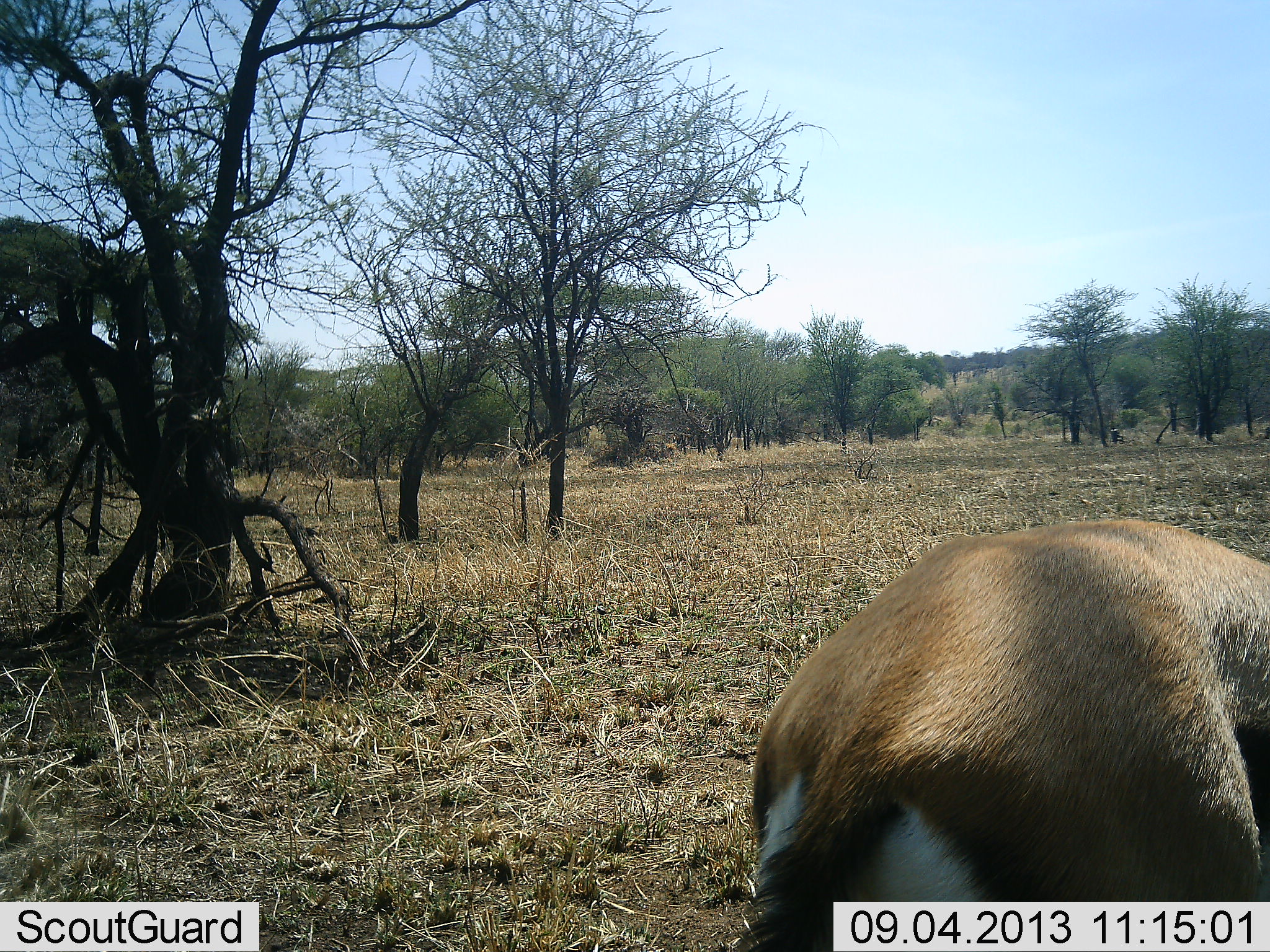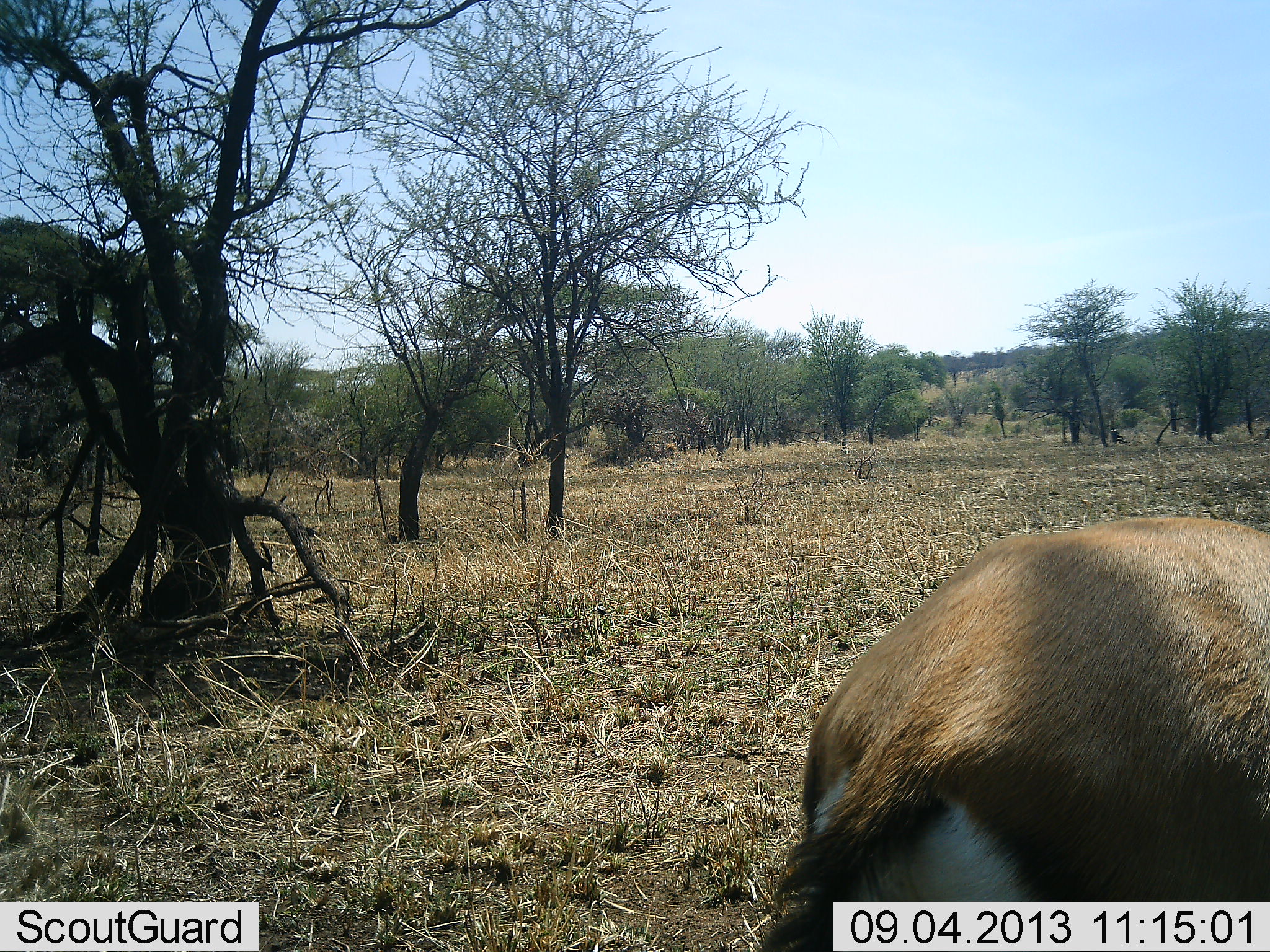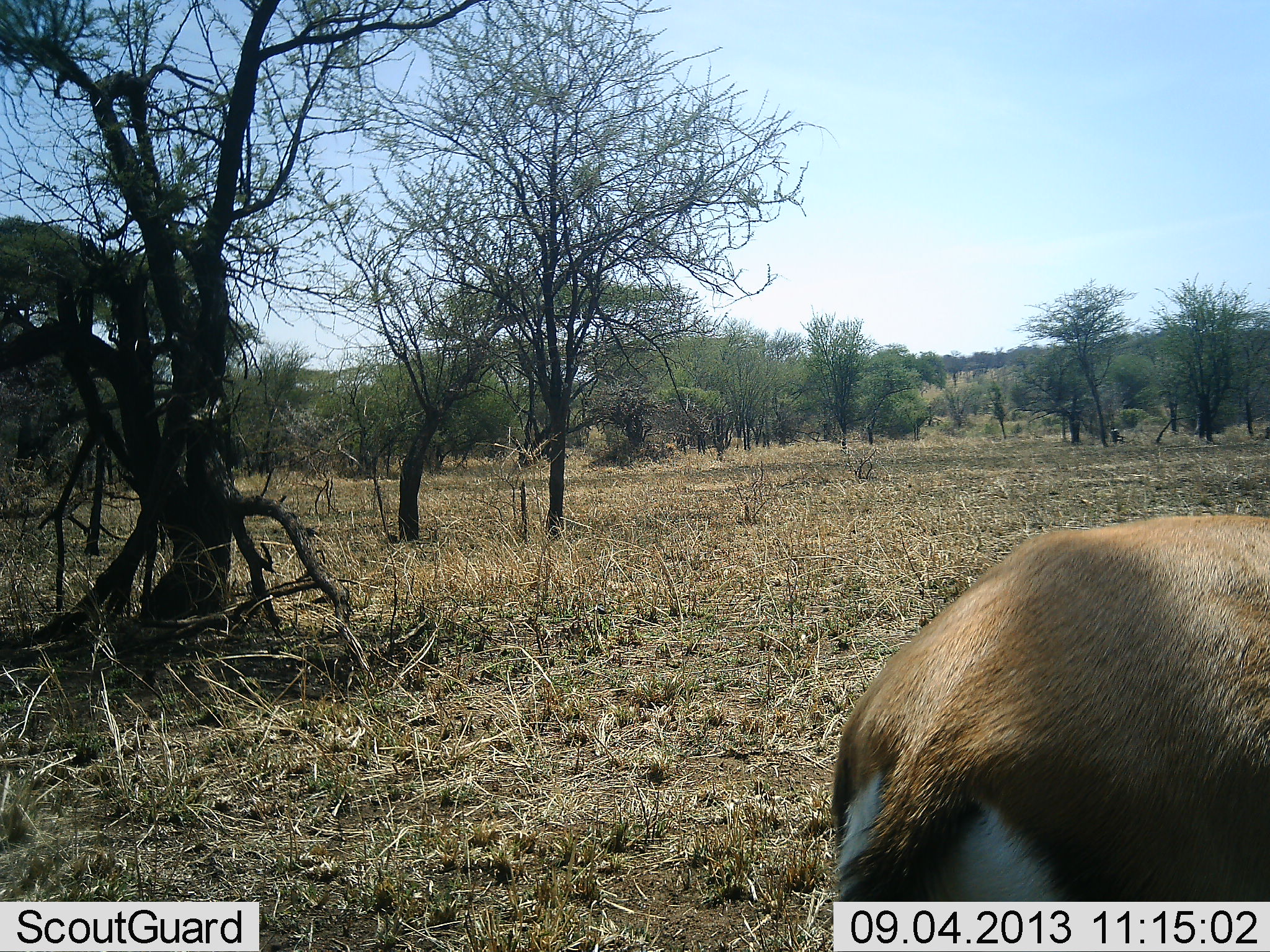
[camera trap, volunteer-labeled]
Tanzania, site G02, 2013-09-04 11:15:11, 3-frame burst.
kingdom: Animalia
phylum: Chordata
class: Mammalia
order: Artiodactyla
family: Bovidae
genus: Eudorcas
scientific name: Eudorcas thomsonii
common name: thomson's gazelle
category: gazellethomsons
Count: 1.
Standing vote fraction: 60%.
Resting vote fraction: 0%.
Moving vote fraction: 8%.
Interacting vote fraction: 0%.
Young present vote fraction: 0%.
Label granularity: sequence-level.